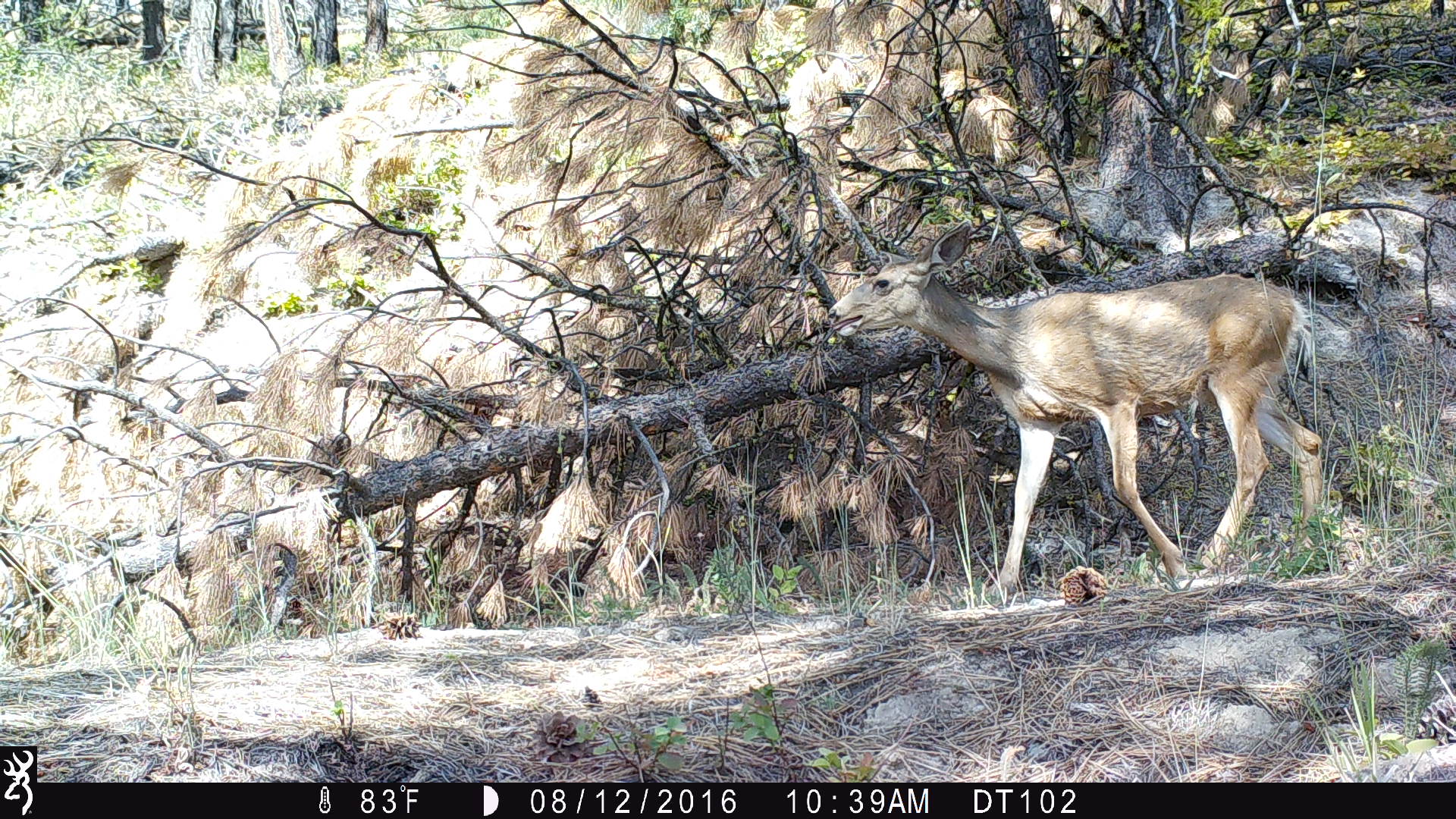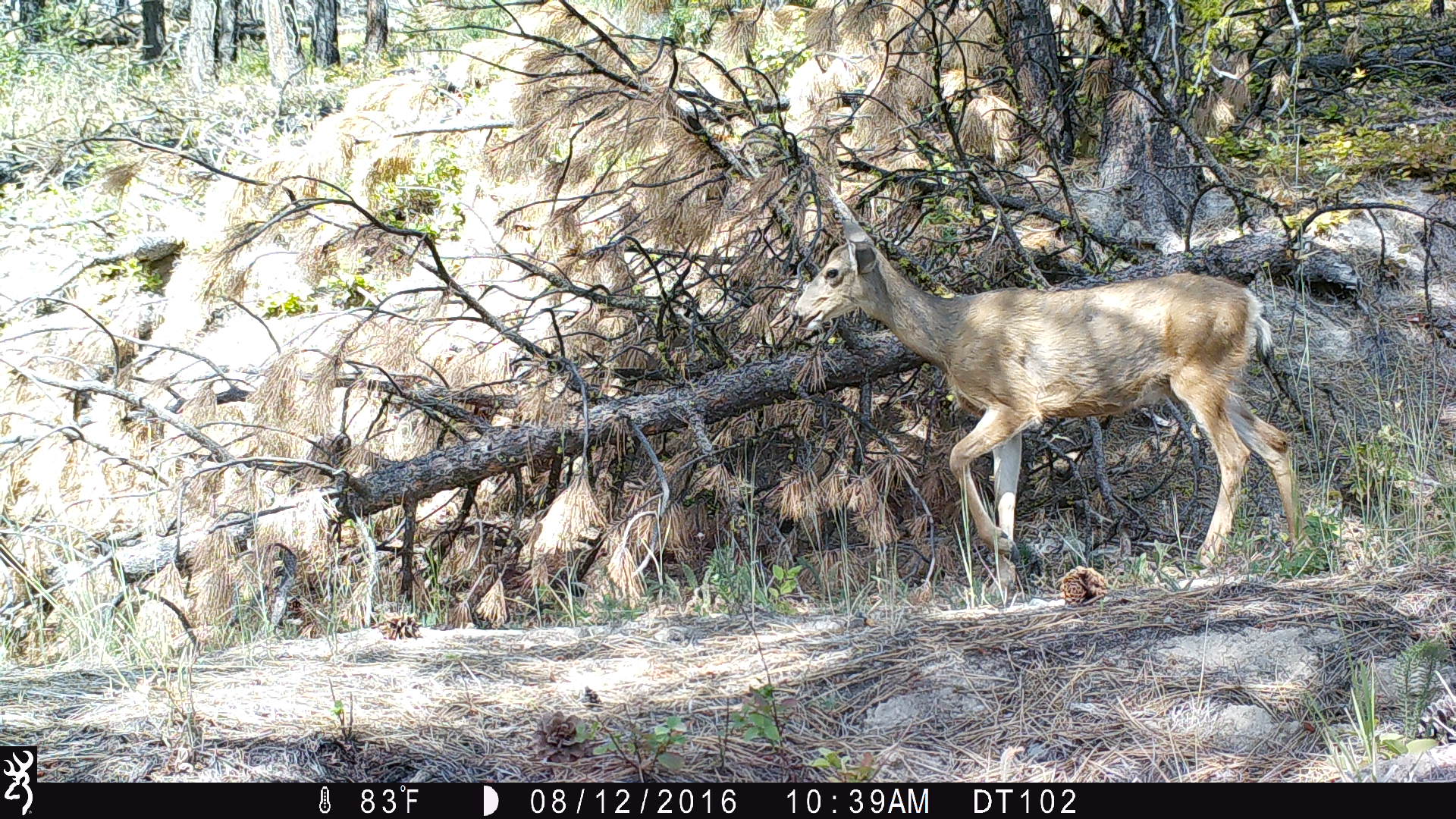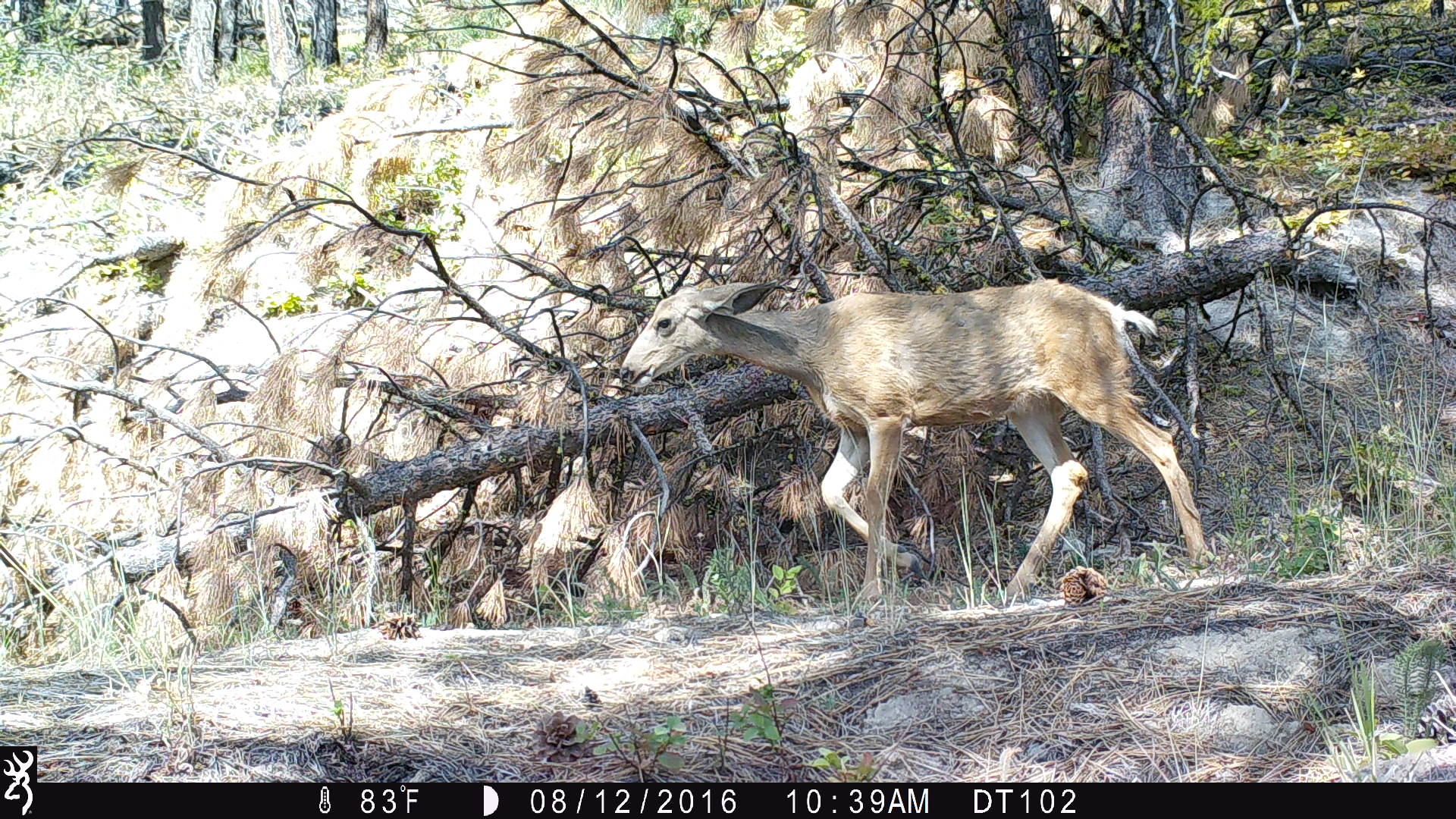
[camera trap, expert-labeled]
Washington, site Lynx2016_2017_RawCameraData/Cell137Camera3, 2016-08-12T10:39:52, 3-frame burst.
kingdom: Animalia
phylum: Chordata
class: Mammalia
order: Artiodactyla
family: Cervidae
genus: Odocoileus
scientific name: Odocoileus hemionus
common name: mule deer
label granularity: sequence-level